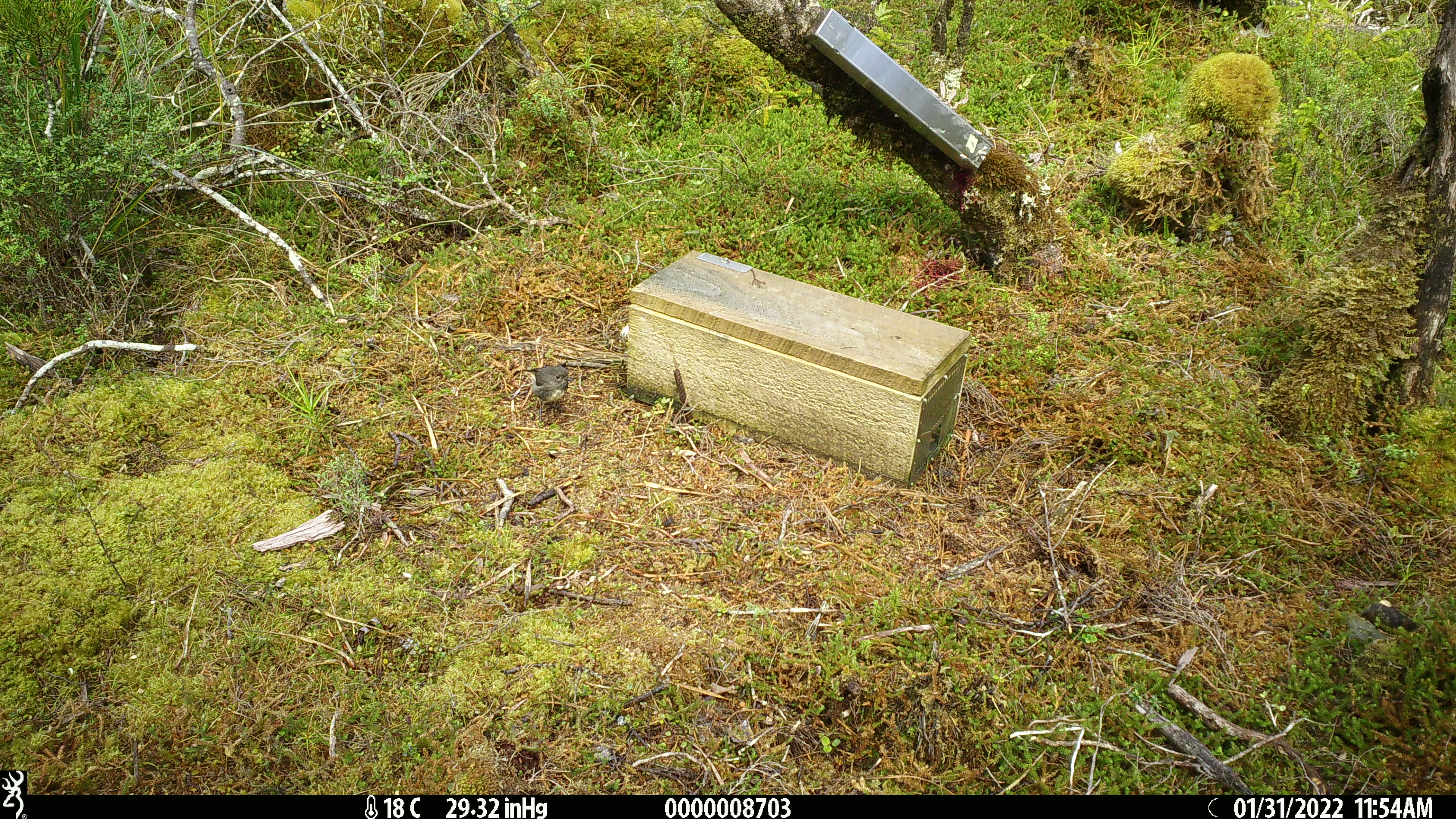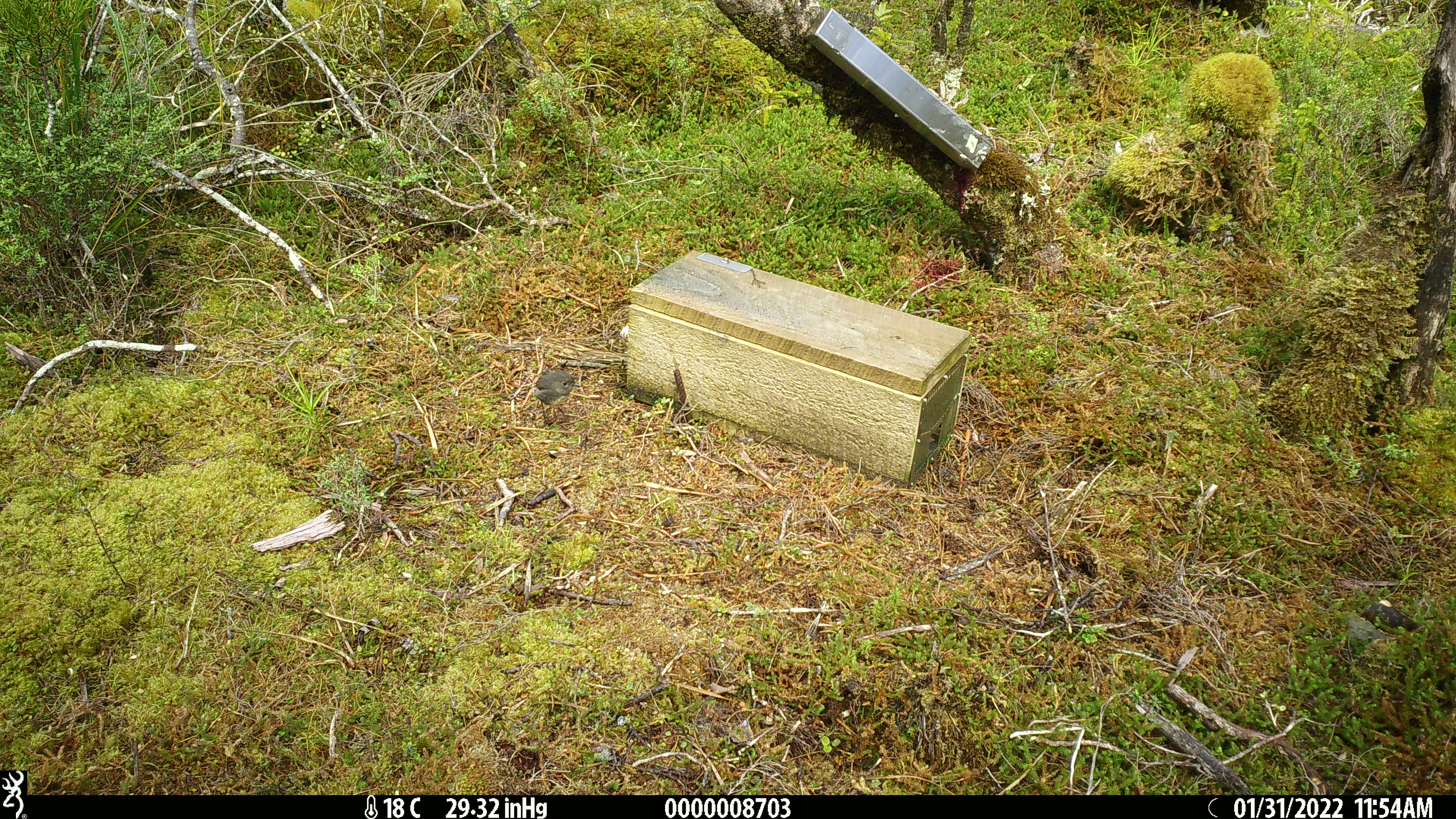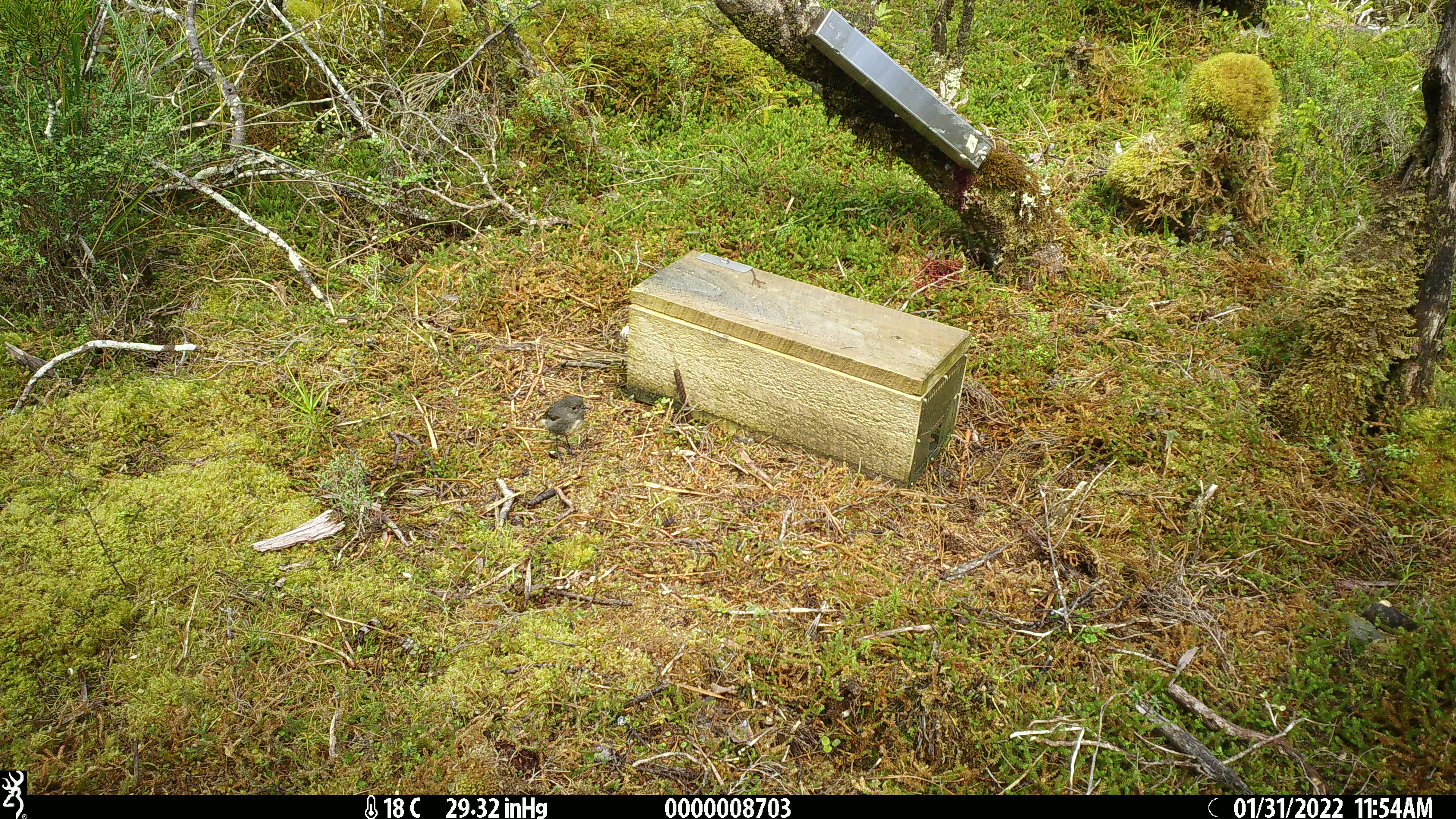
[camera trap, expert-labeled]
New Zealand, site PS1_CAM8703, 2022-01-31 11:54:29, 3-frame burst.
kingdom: Animalia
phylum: Chordata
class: Aves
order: Passeriformes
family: Petroicidae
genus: Petroica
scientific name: Petroica australis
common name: new zealand robin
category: robin